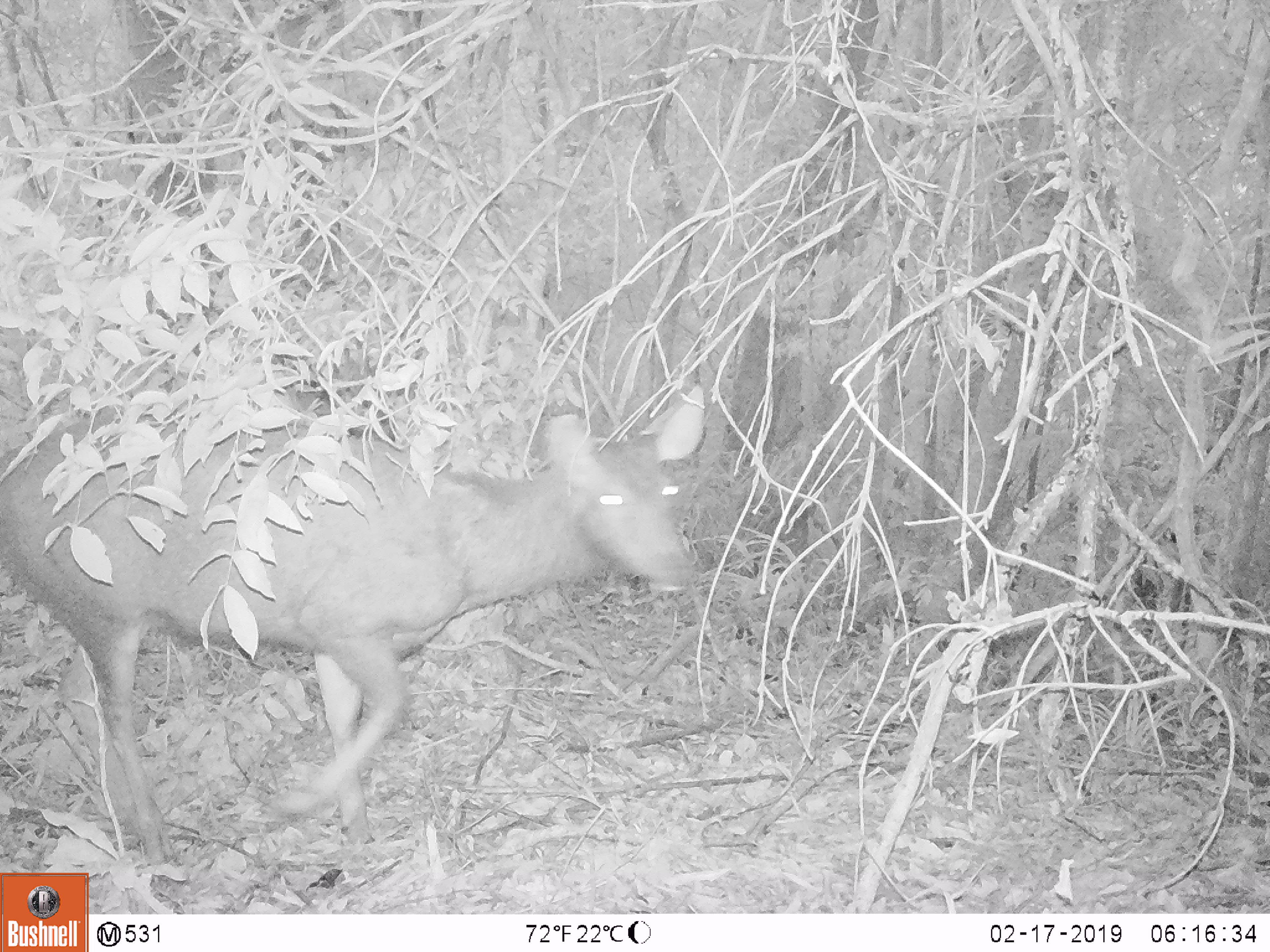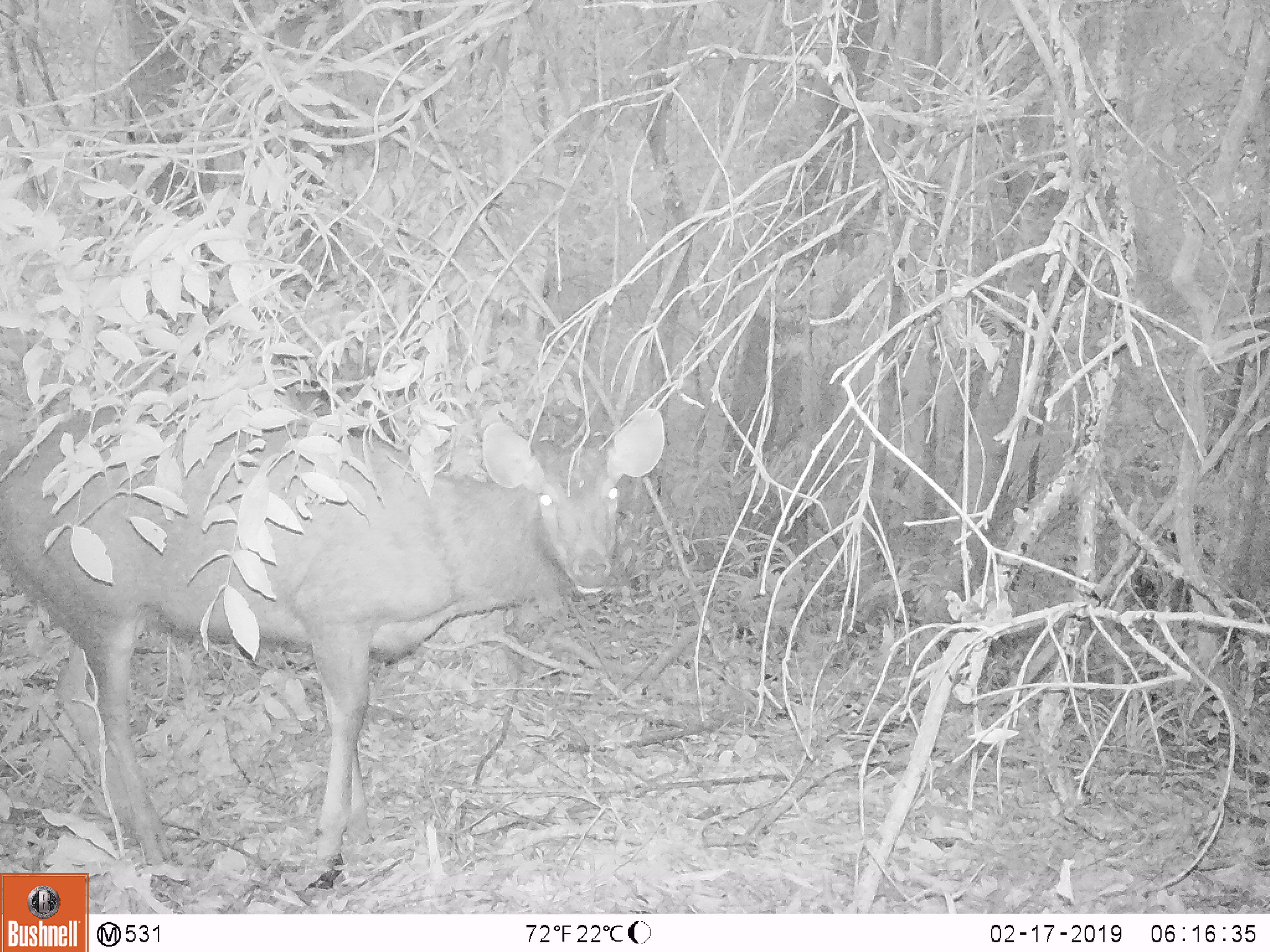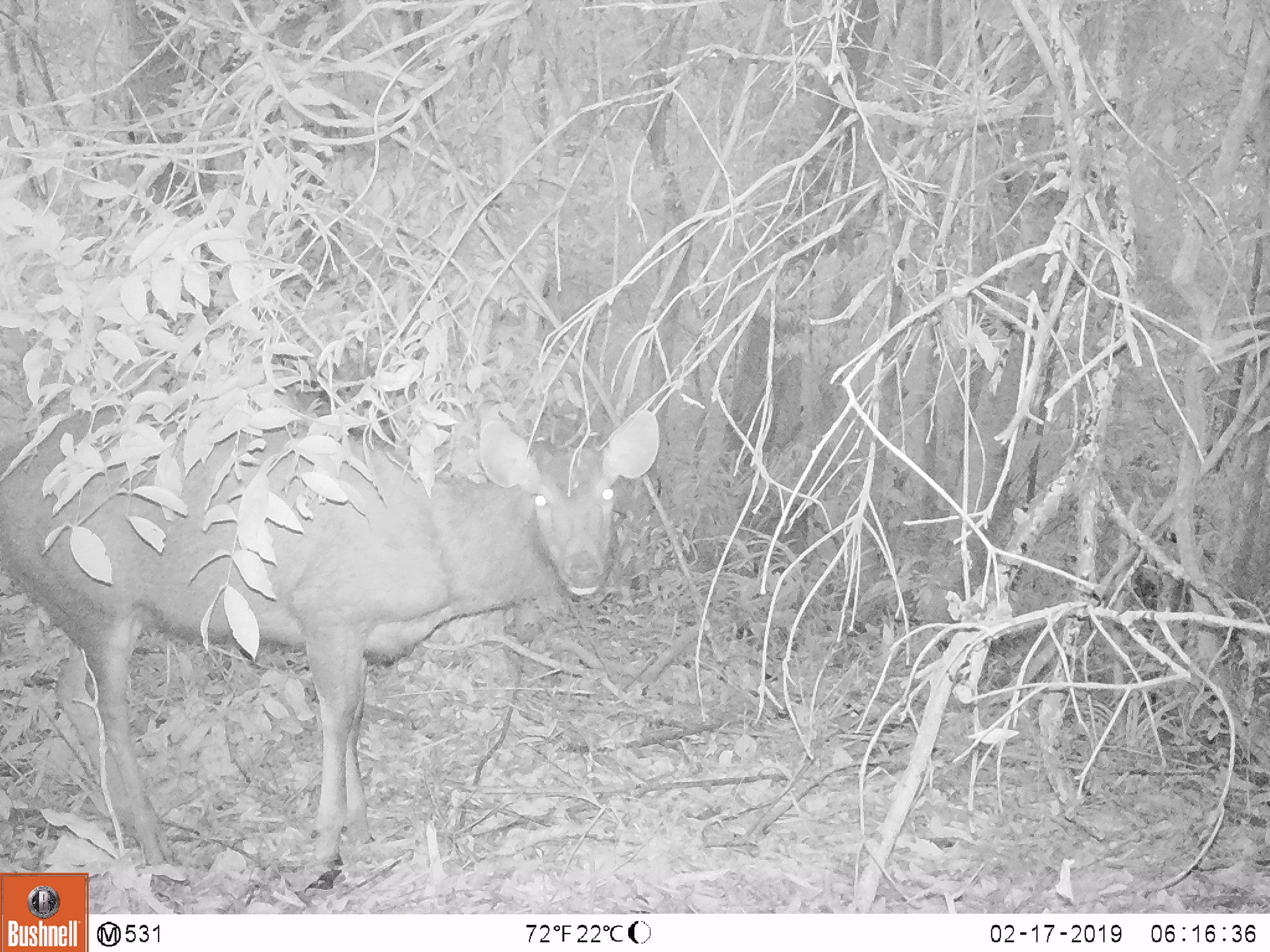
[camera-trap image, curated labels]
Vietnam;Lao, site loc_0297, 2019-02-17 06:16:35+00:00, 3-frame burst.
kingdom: Animalia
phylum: Chordata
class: Mammalia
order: Artiodactyla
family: Cervidae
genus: Rusa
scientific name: Rusa unicolor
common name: sambar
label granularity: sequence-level